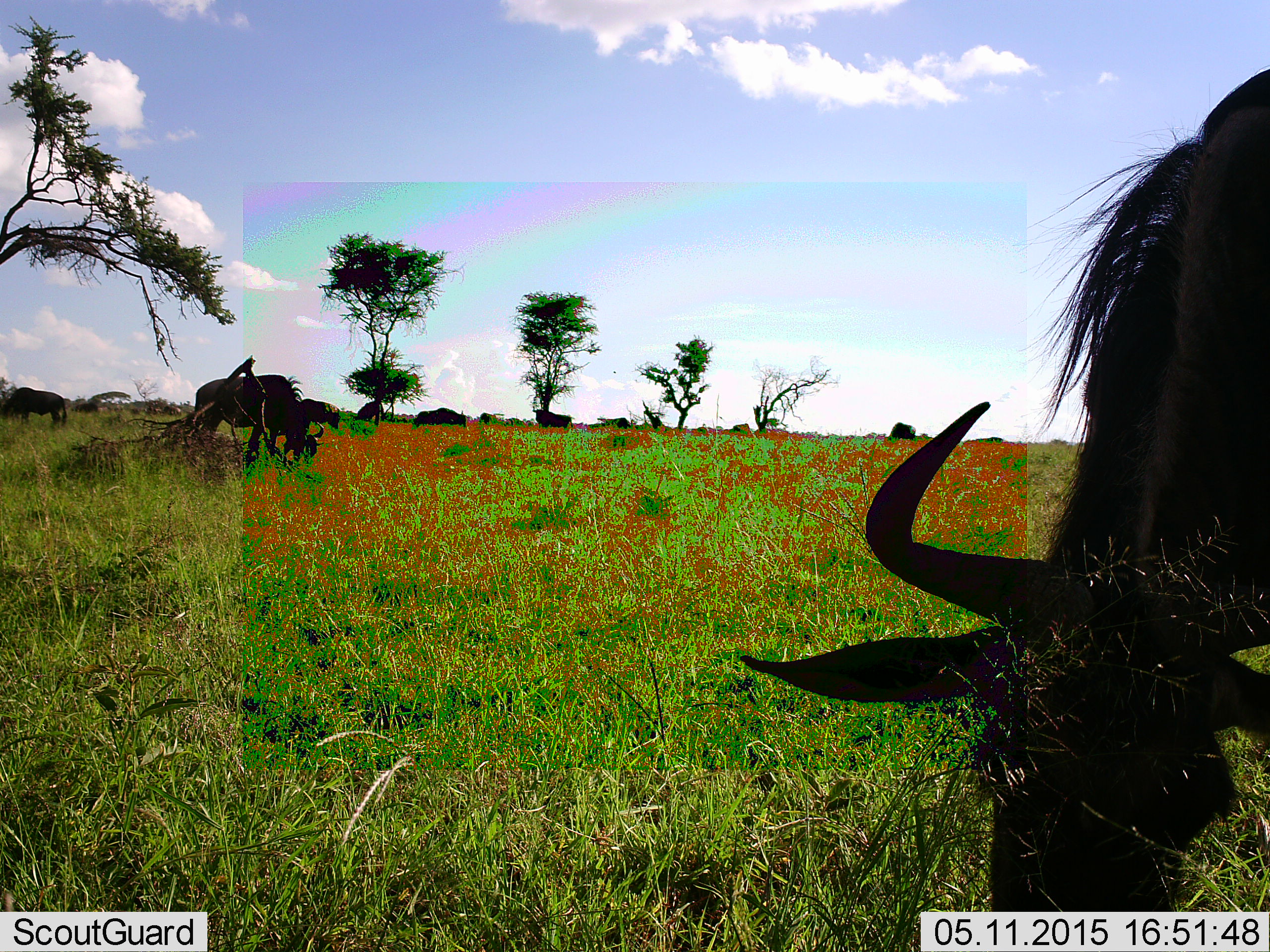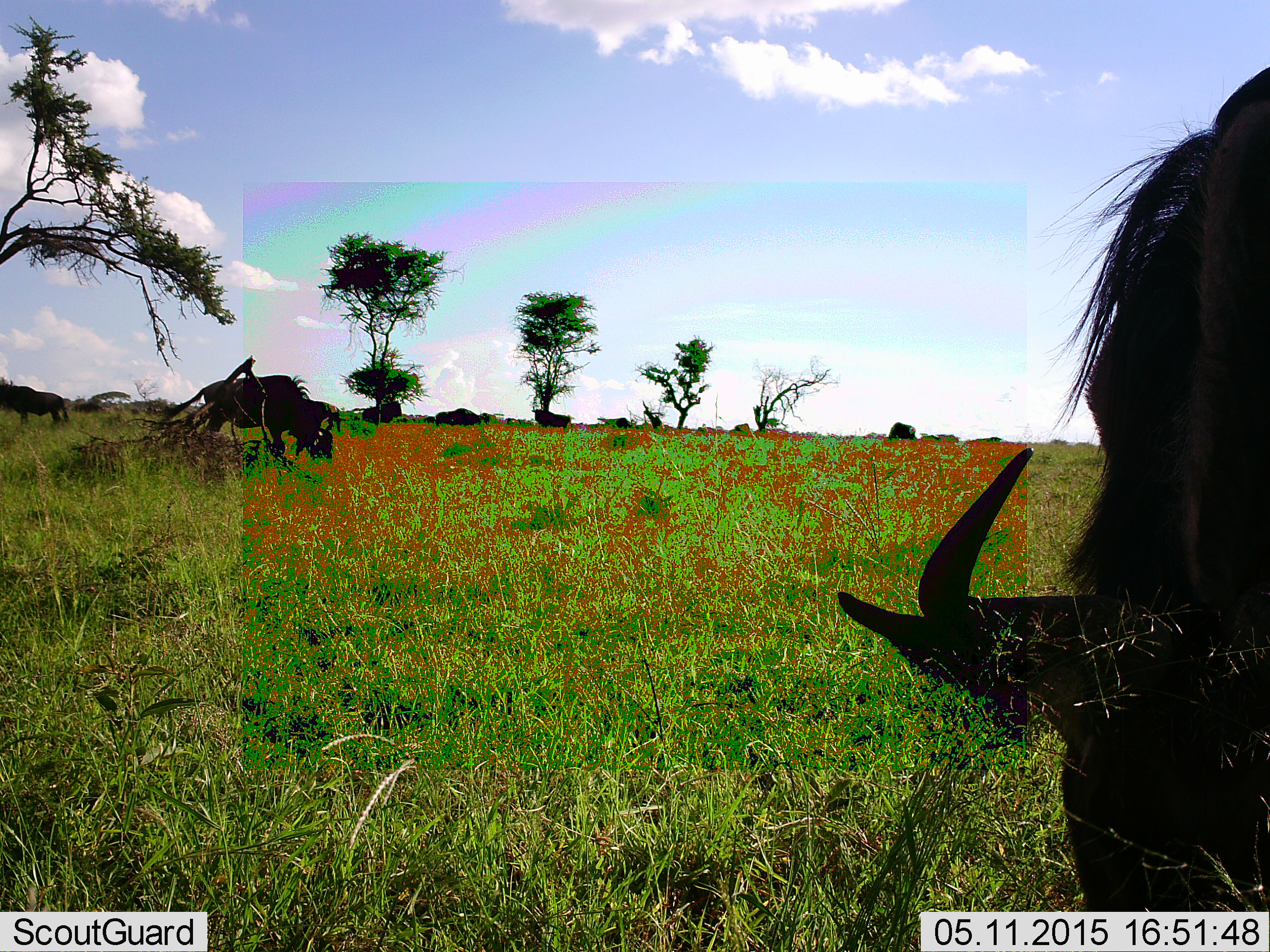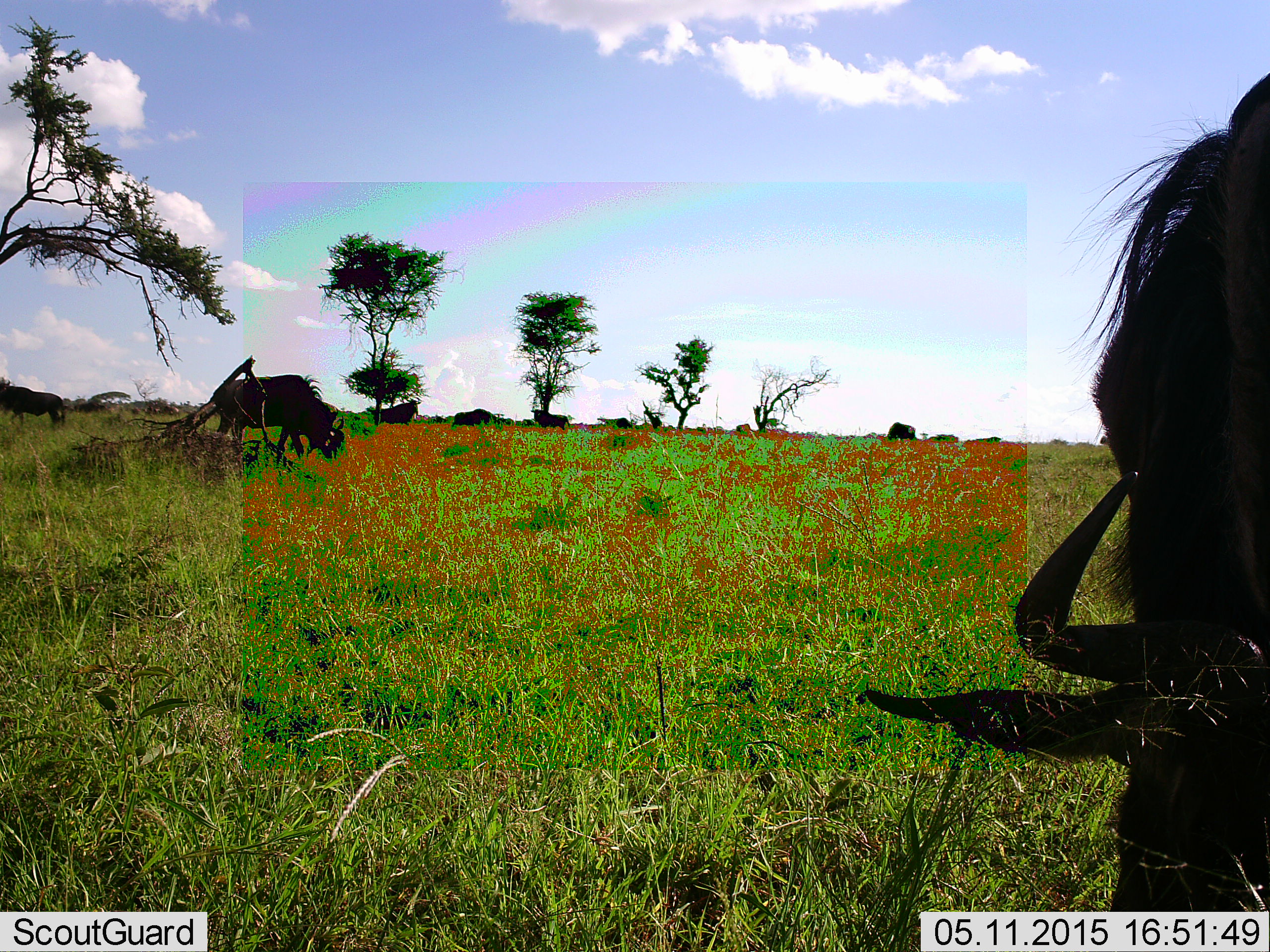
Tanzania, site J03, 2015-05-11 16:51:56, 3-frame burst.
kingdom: Animalia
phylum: Chordata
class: Mammalia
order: Artiodactyla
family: Bovidae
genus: Connochaetes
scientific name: Connochaetes taurinus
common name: blue wildebeest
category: wildebeest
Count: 7.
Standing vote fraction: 20%.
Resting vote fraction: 0%.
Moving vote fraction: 20%.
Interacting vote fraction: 0%.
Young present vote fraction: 0%.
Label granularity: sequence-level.